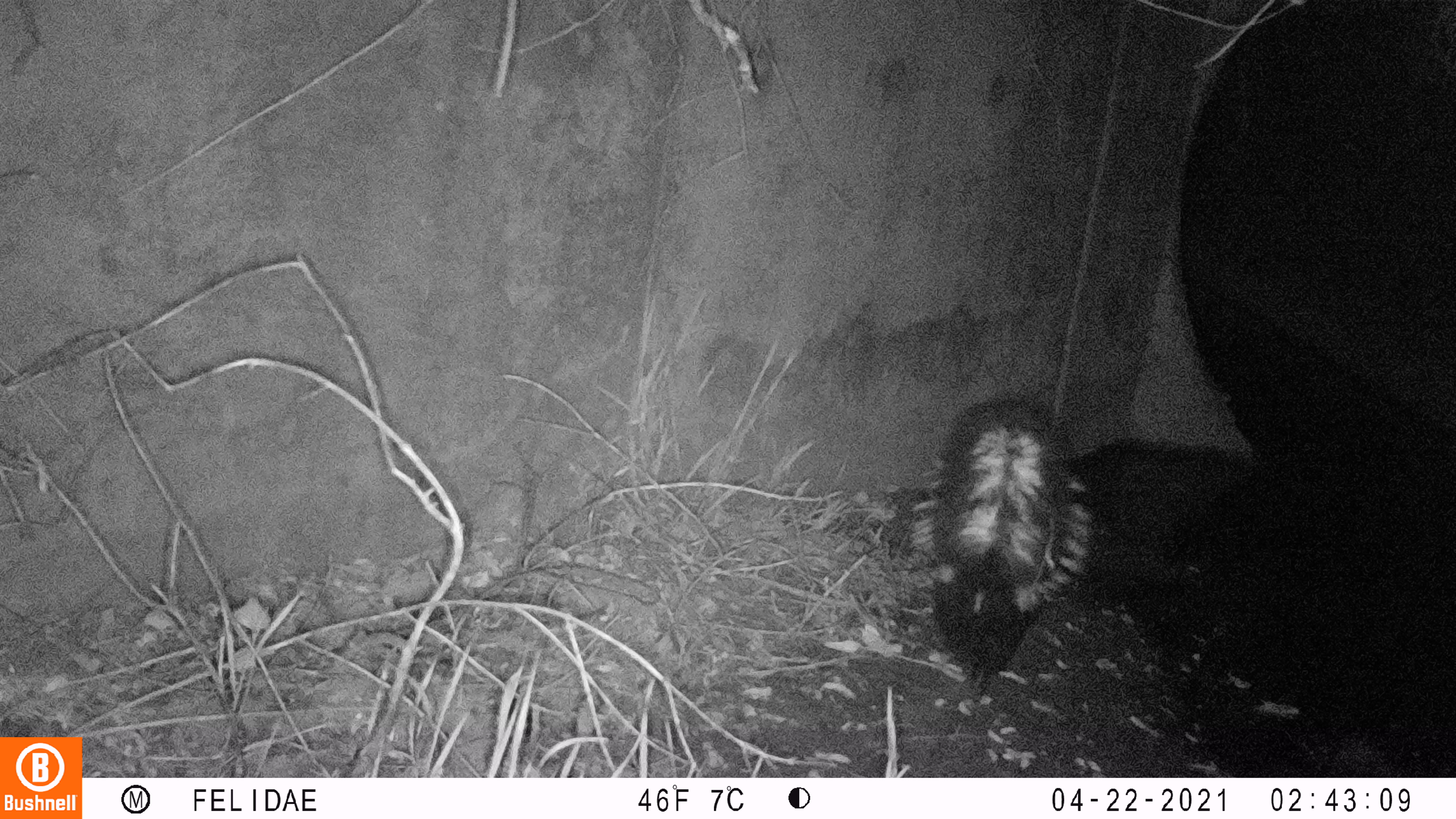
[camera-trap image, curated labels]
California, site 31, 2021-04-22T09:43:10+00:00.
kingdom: Animalia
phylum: Chordata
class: Mammalia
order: Carnivora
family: Mephitidae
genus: Mephitis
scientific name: Mephitis mephitis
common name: striped skunk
Striped skunk (Mephitis mephitis).